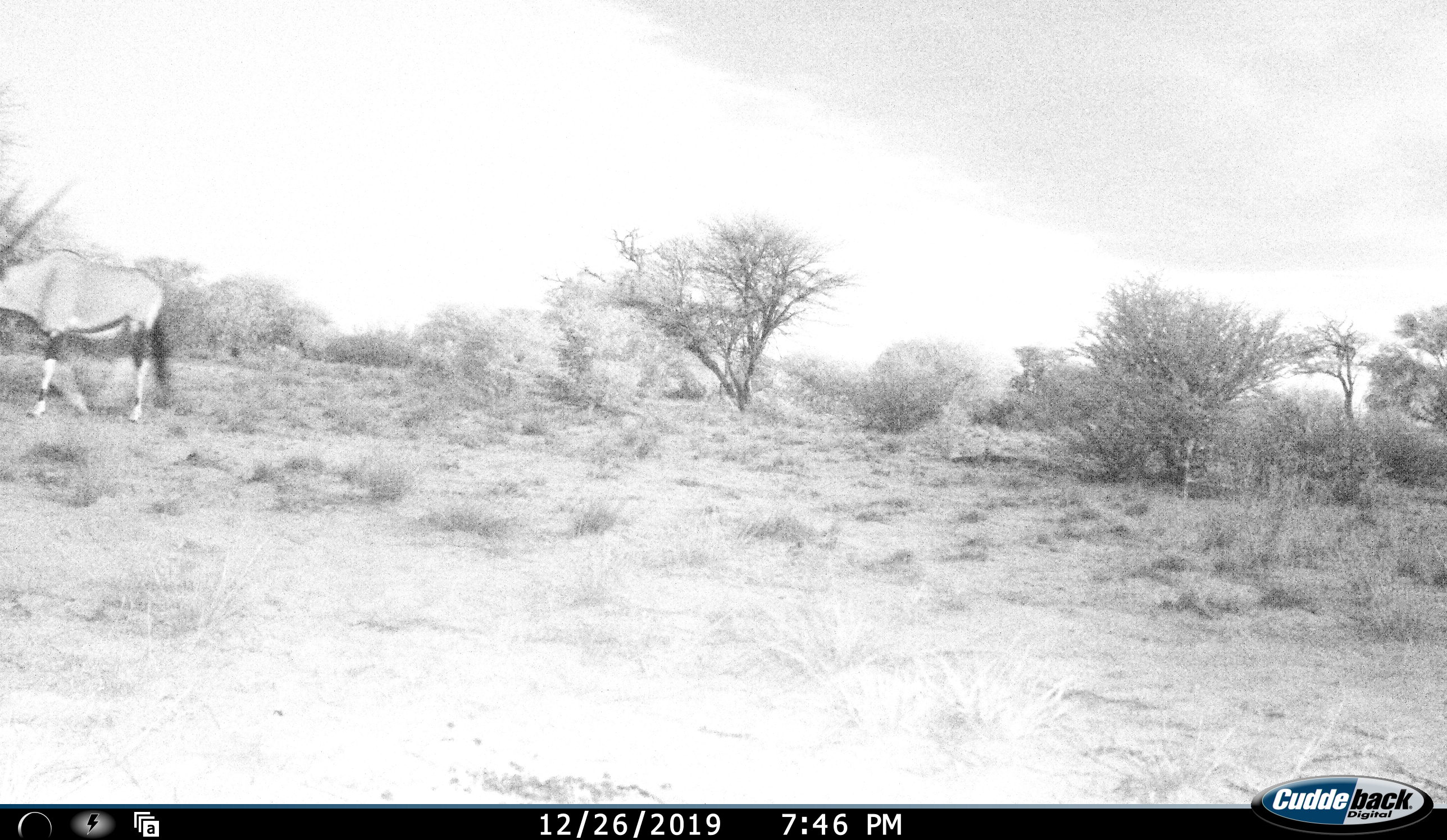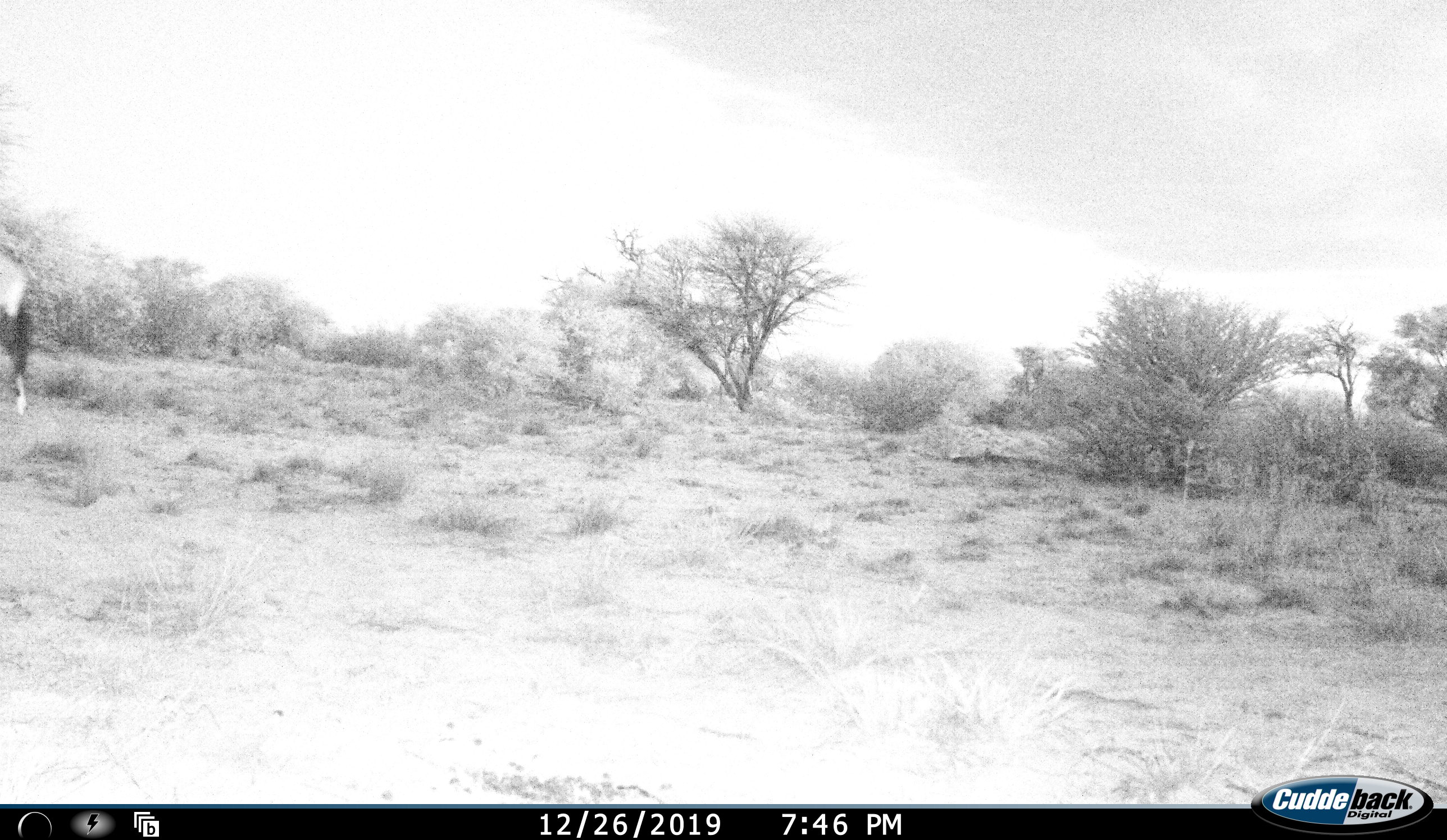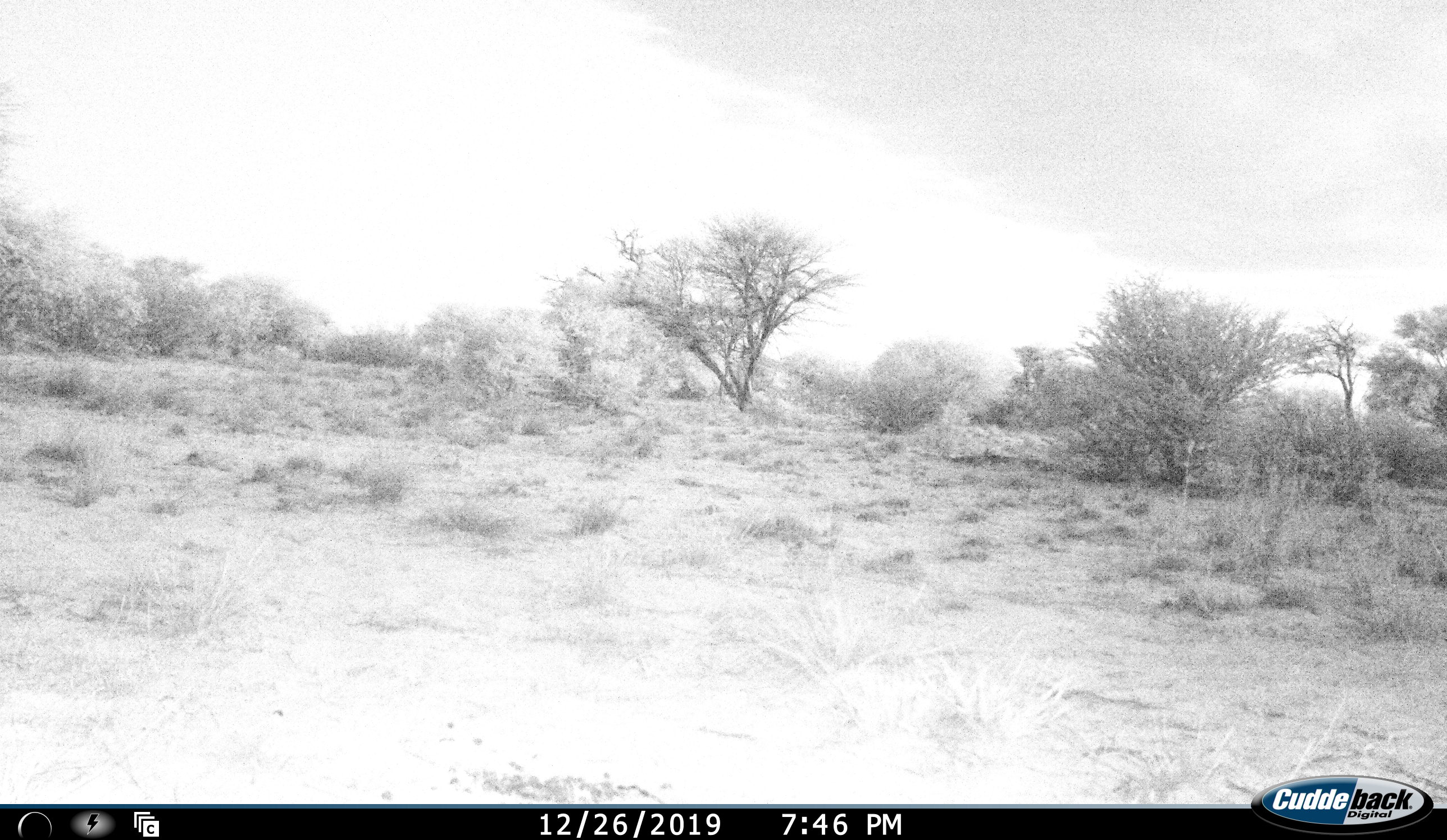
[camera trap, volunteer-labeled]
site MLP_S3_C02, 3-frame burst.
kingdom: Animalia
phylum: Chordata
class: Mammalia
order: Artiodactyla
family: Bovidae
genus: Oryx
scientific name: Oryx gazella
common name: gemsbok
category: oryx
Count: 1.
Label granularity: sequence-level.